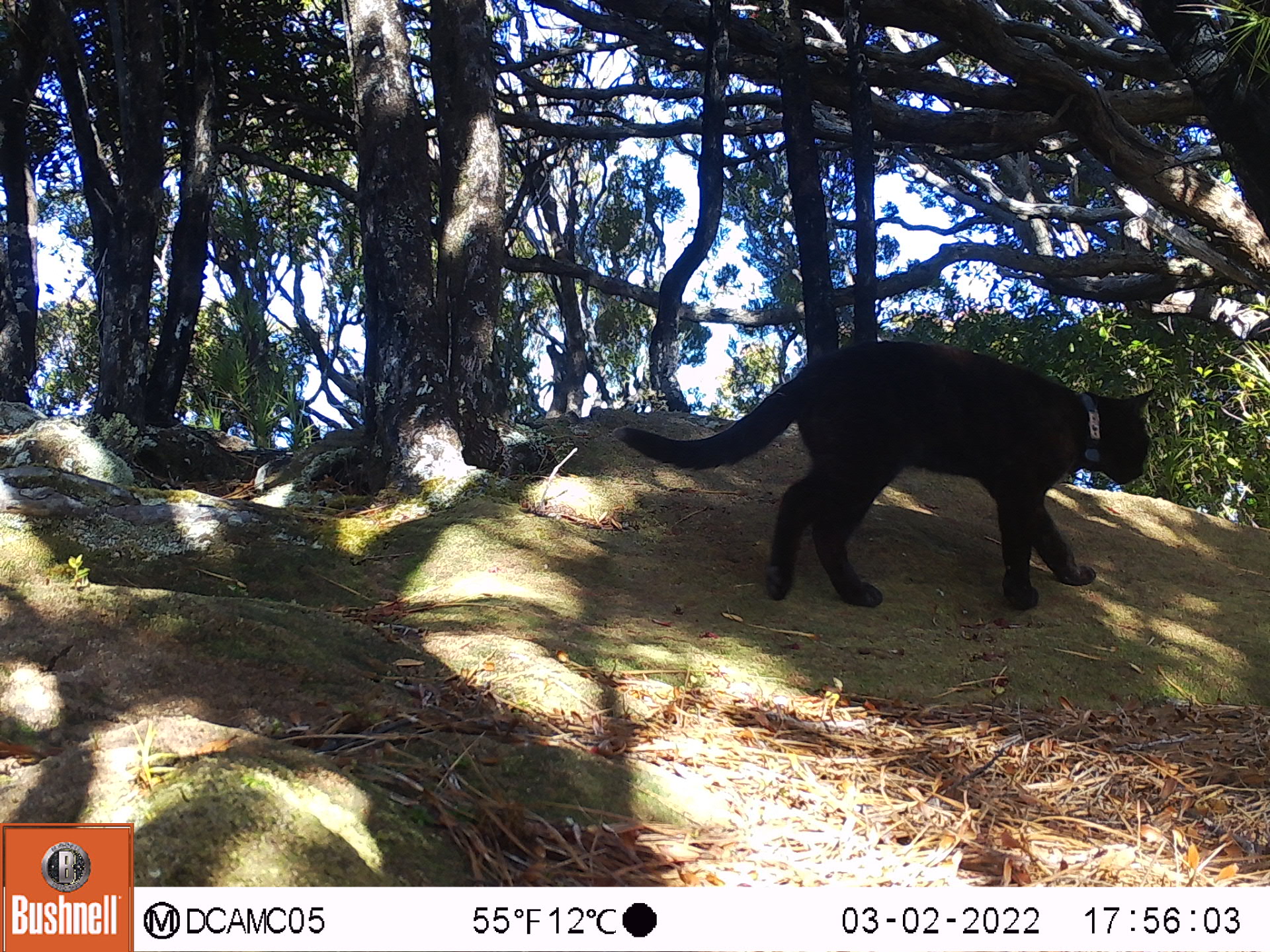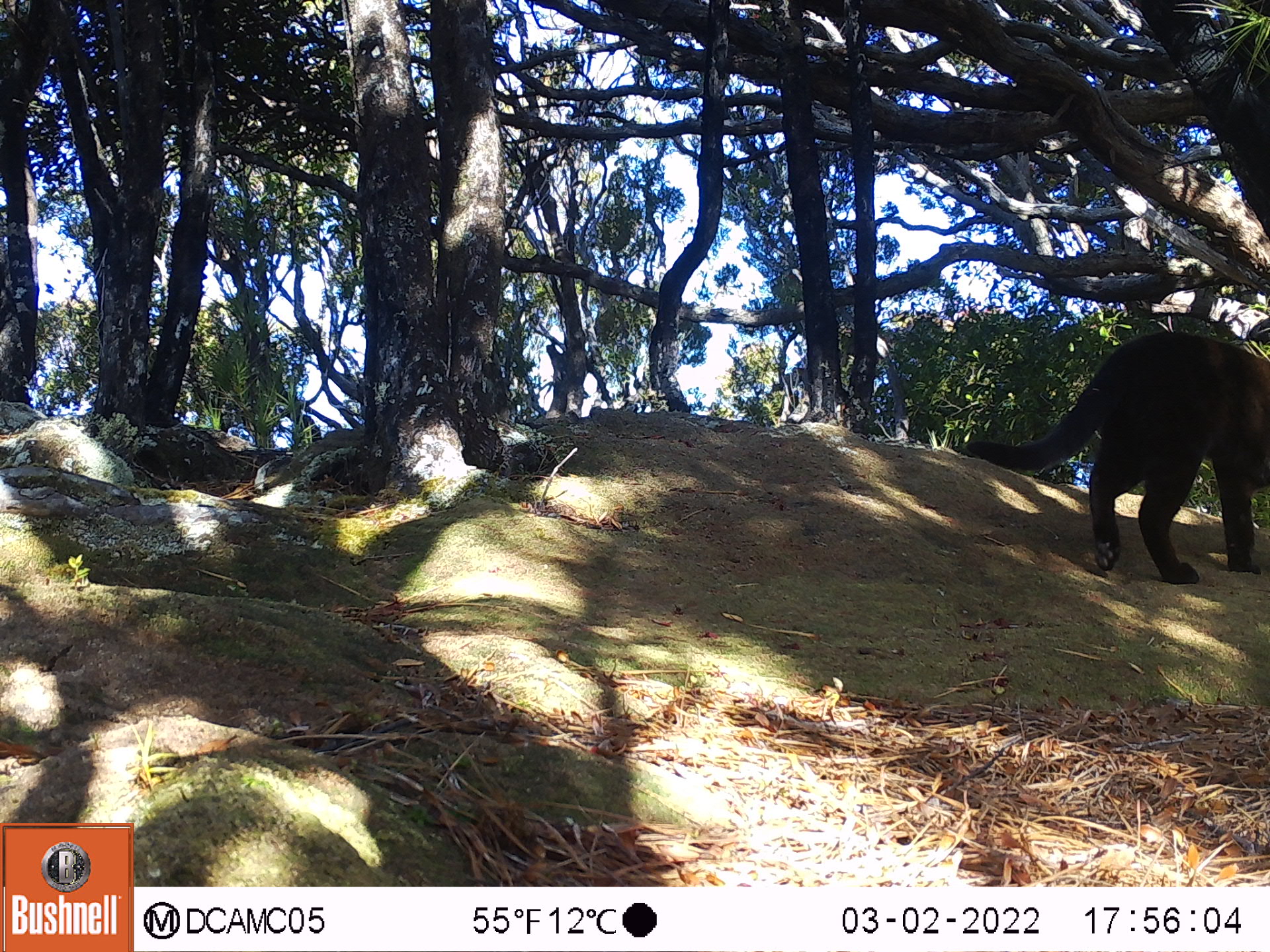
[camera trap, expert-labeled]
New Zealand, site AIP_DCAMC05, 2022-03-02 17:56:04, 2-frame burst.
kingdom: Animalia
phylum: Chordata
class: Mammalia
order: Carnivora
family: Felidae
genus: Felis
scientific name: Felis catus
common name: domestic cat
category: cat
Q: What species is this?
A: Cat (domestic cat) (Felis catus).